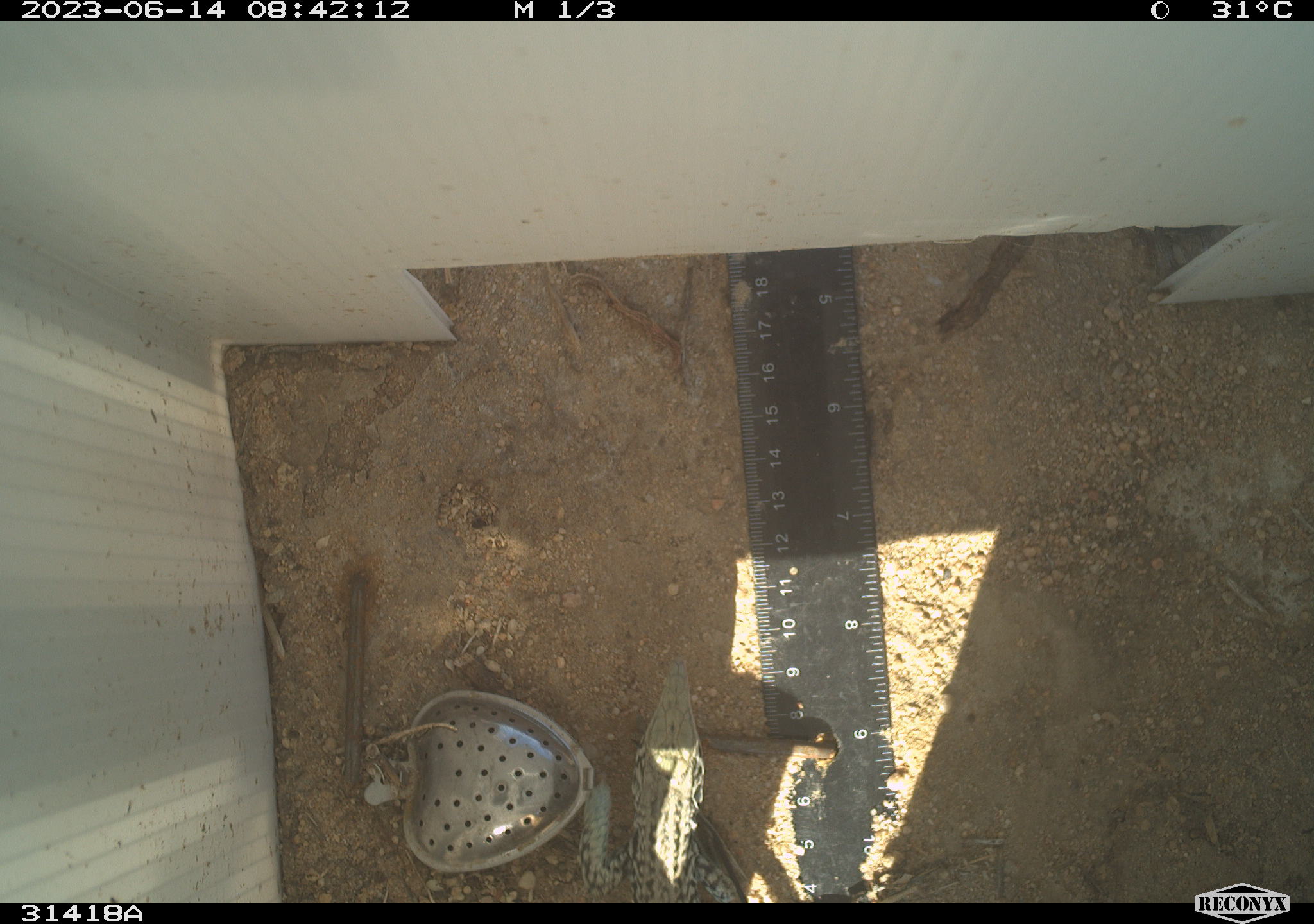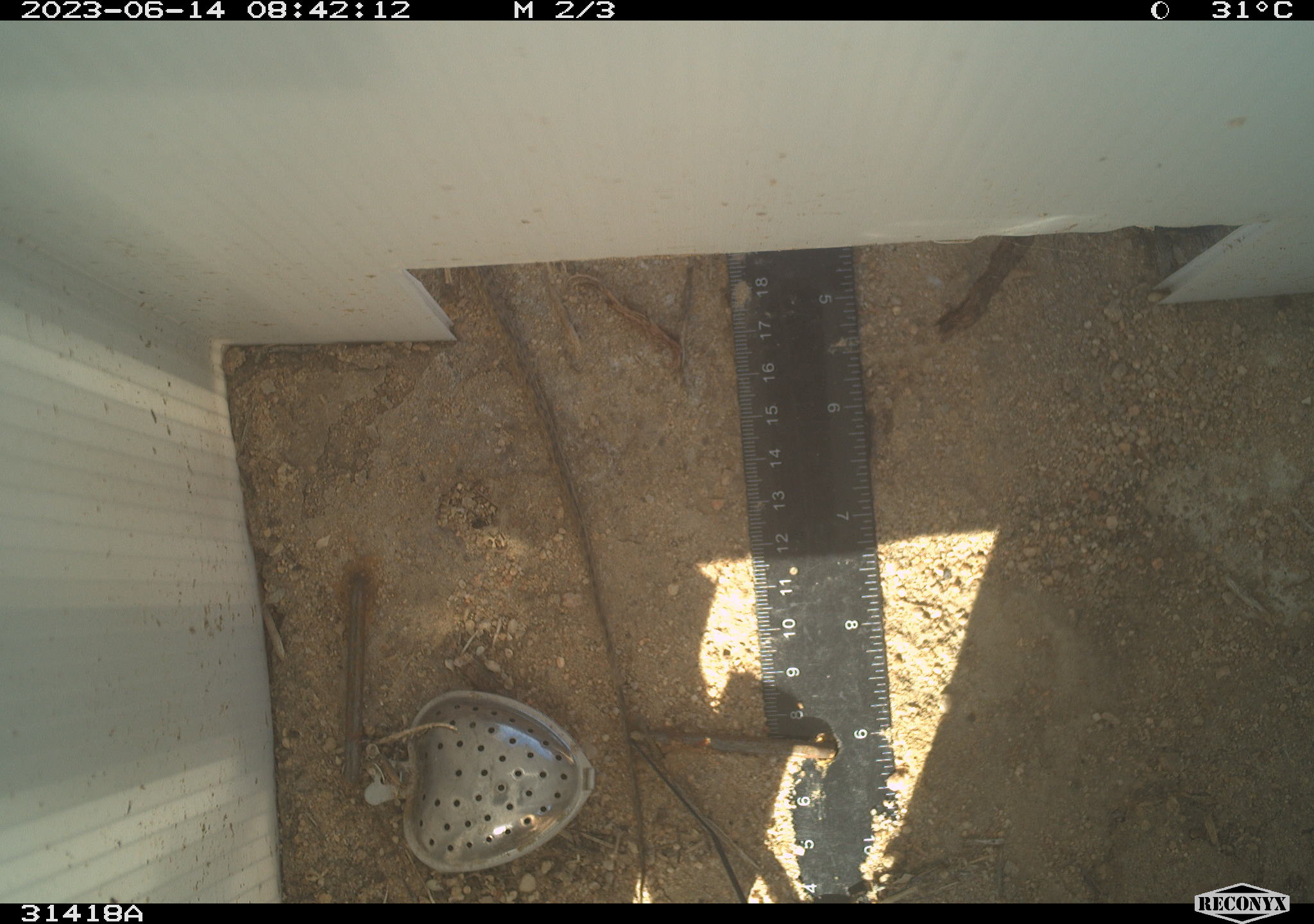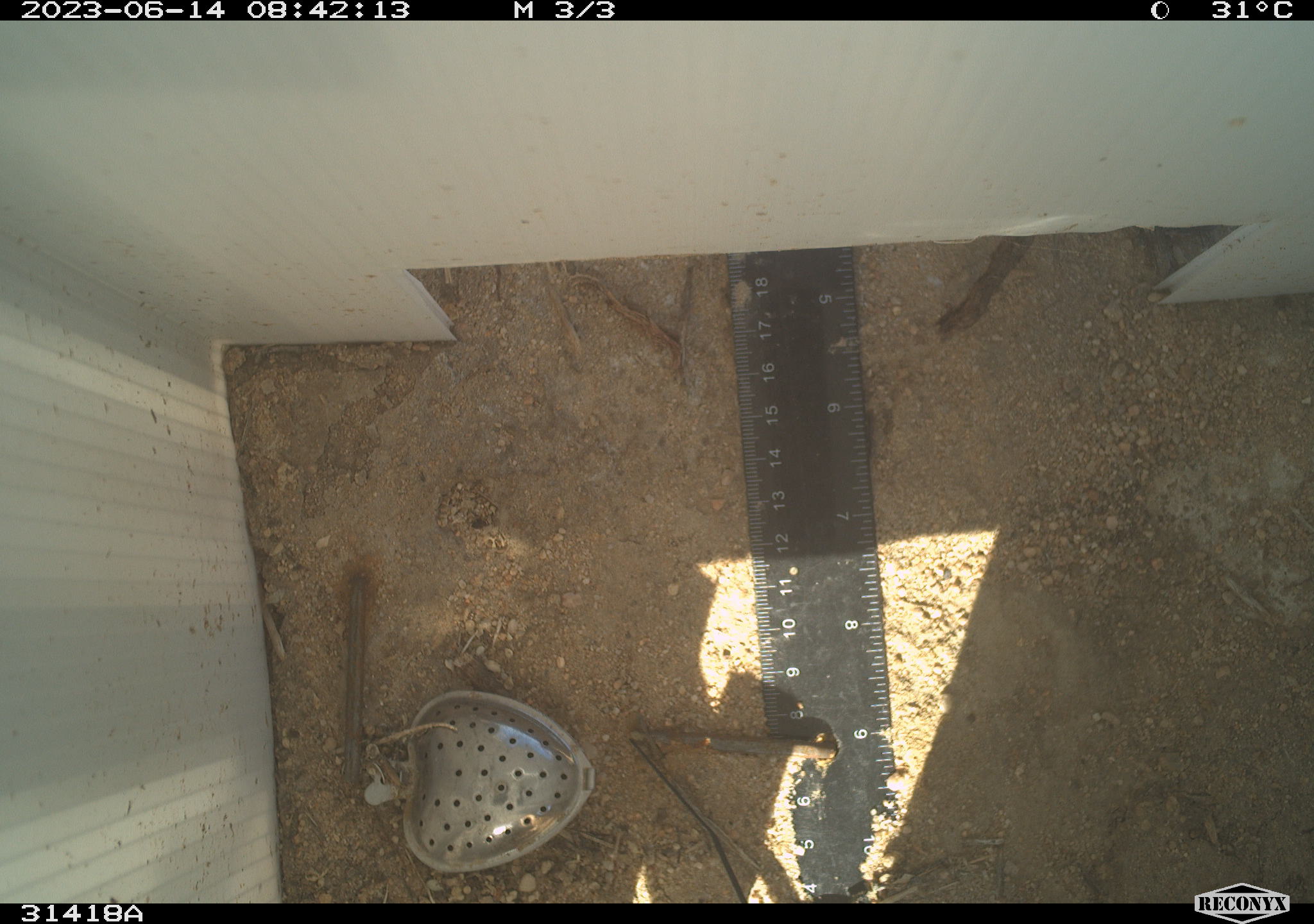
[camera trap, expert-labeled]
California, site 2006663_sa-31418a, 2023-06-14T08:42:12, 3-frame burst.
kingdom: Animalia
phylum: Chordata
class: Reptilia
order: Squamata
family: Teiidae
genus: Aspidoscelis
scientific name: Aspidoscelis tigris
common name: western whiptail